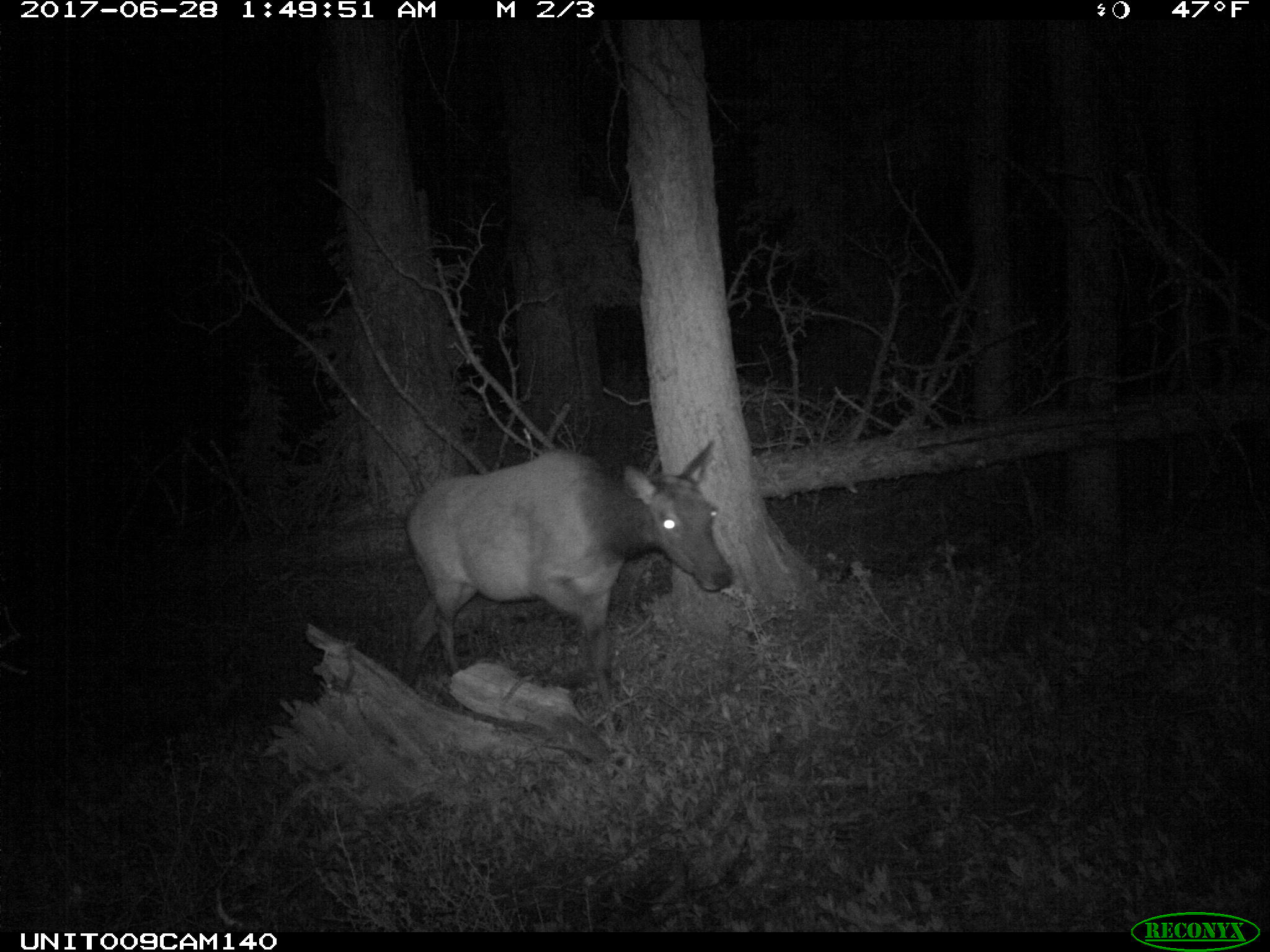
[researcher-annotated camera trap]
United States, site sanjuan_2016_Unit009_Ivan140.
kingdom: Animalia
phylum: Chordata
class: Mammalia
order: Artiodactyla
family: Cervidae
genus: Cervus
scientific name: Cervus elaphus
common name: red deer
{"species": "Cervus elaphus (red deer)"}